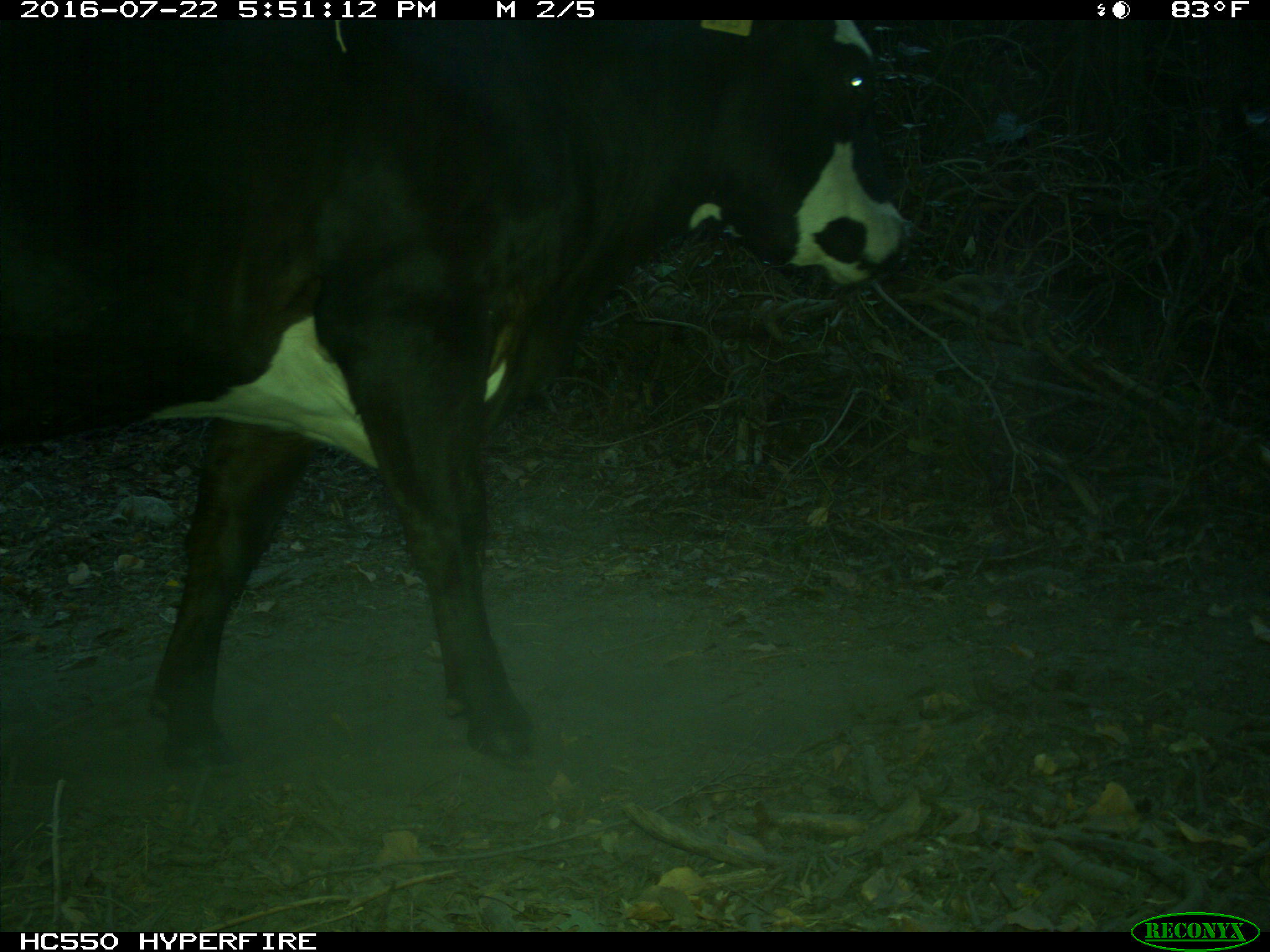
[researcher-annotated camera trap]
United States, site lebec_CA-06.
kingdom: Animalia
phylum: Chordata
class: Mammalia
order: Artiodactyla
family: Bovidae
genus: Bos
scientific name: Bos taurus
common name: domestic cow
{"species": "Bos taurus (domestic cow)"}